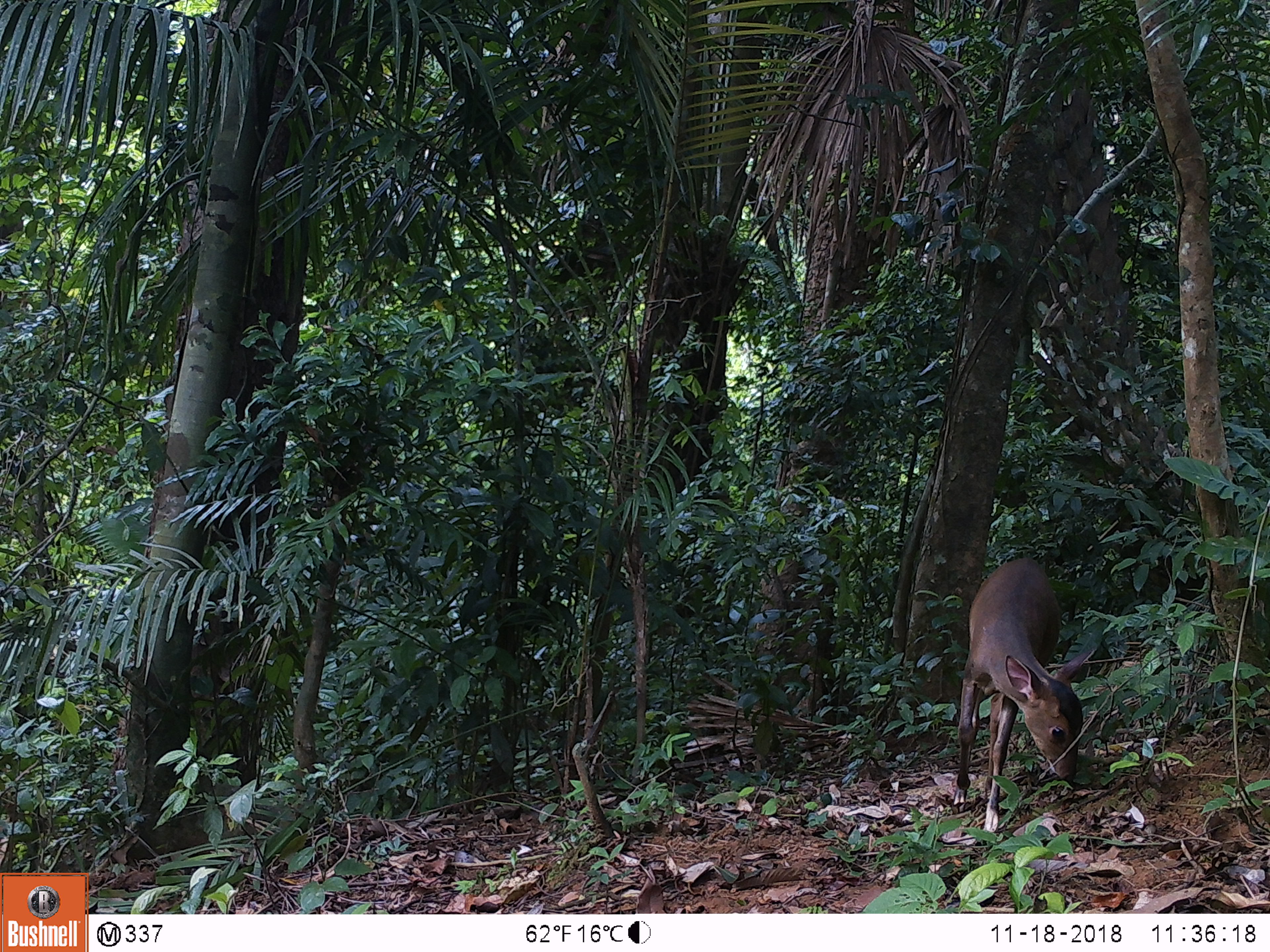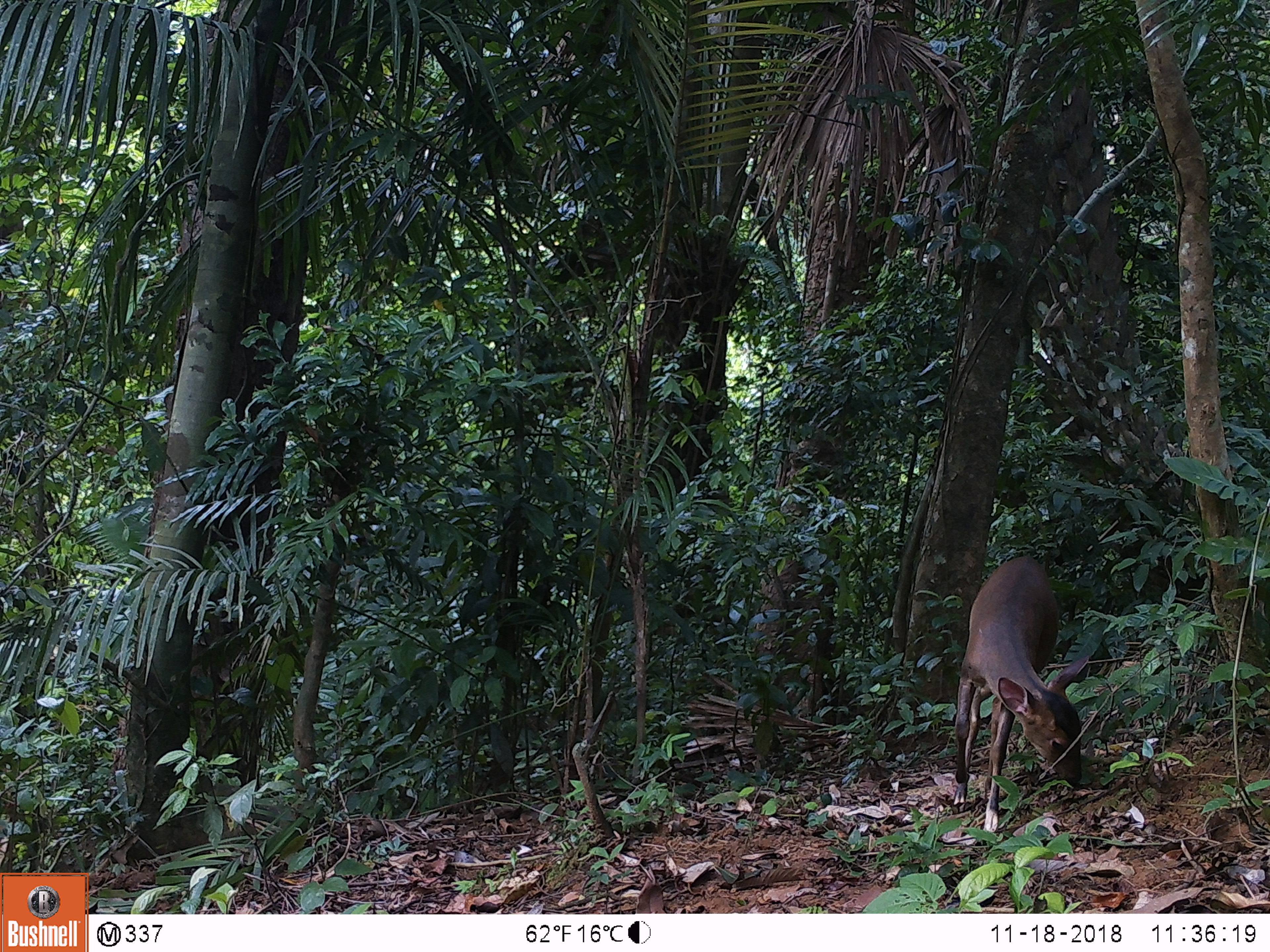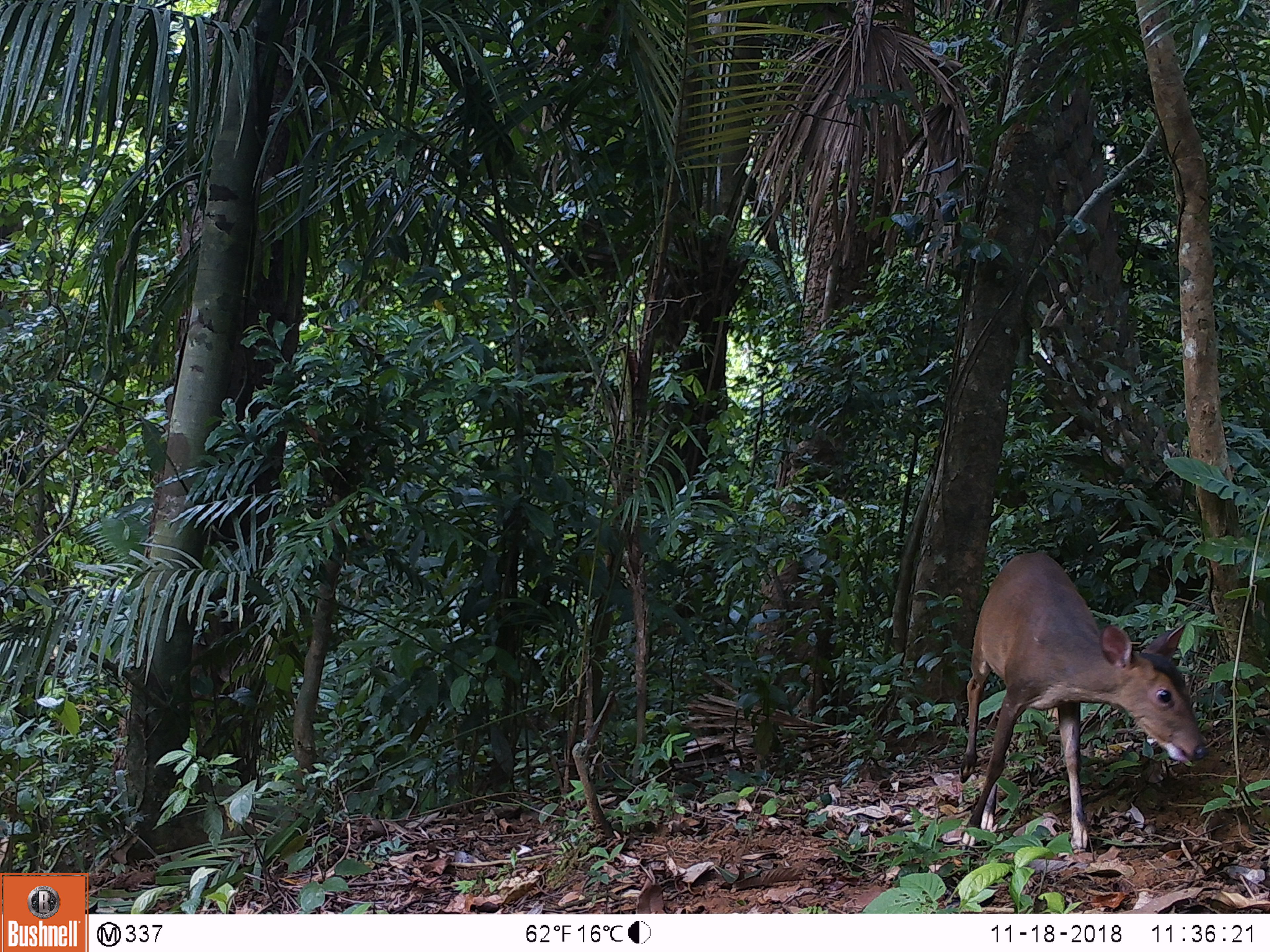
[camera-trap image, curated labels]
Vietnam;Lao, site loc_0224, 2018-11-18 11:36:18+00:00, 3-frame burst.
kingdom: Animalia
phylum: Chordata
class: Mammalia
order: Artiodactyla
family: Cervidae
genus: Muntiacus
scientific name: Muntiacus vuquangensis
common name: large-antlered muntjac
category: large antlered muntjac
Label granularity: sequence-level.